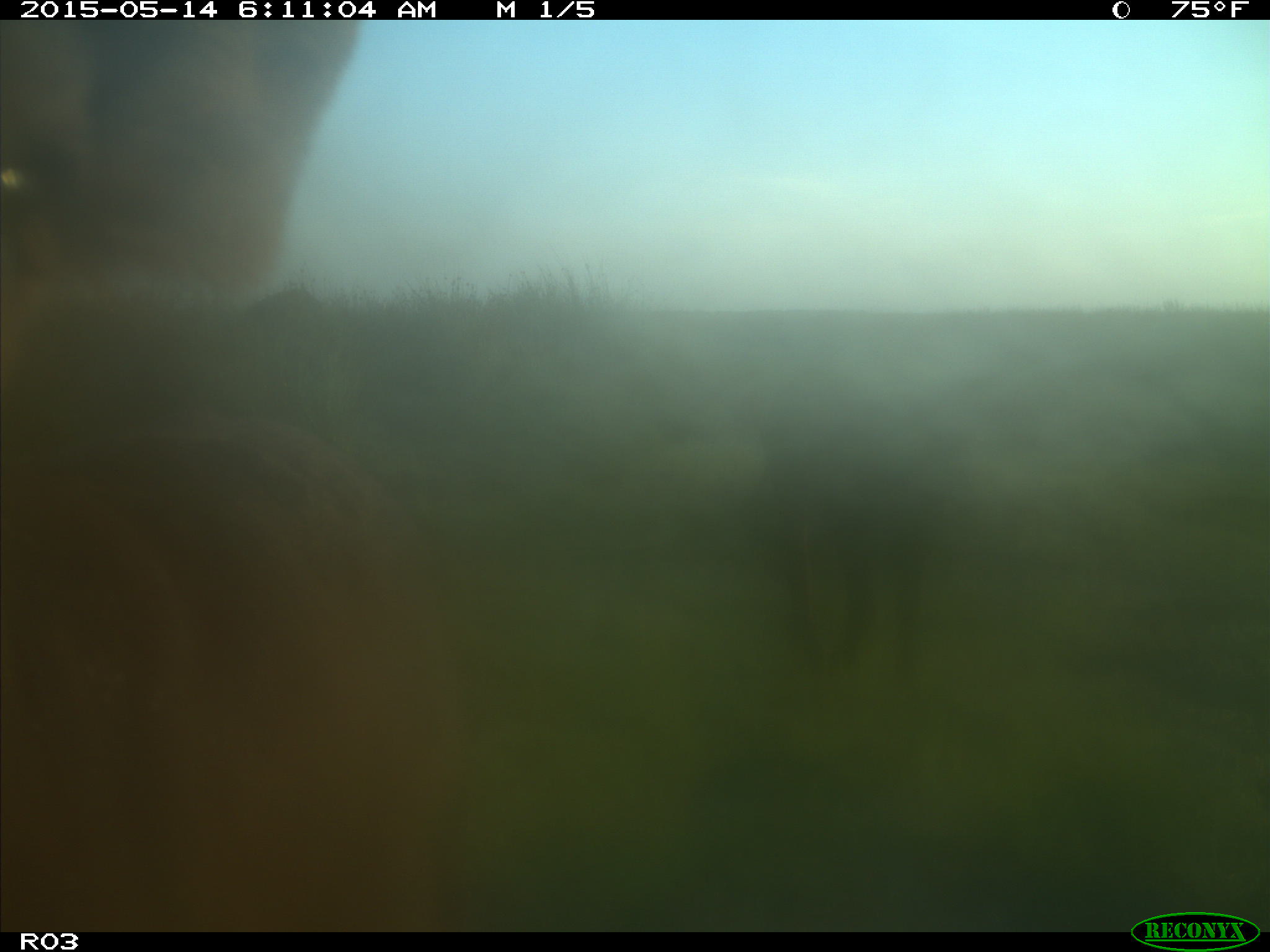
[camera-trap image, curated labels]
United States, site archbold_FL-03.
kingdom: Animalia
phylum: Chordata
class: Mammalia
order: Artiodactyla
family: Bovidae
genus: Bos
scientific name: Bos taurus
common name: domestic cow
Bos taurus (domestic cow).